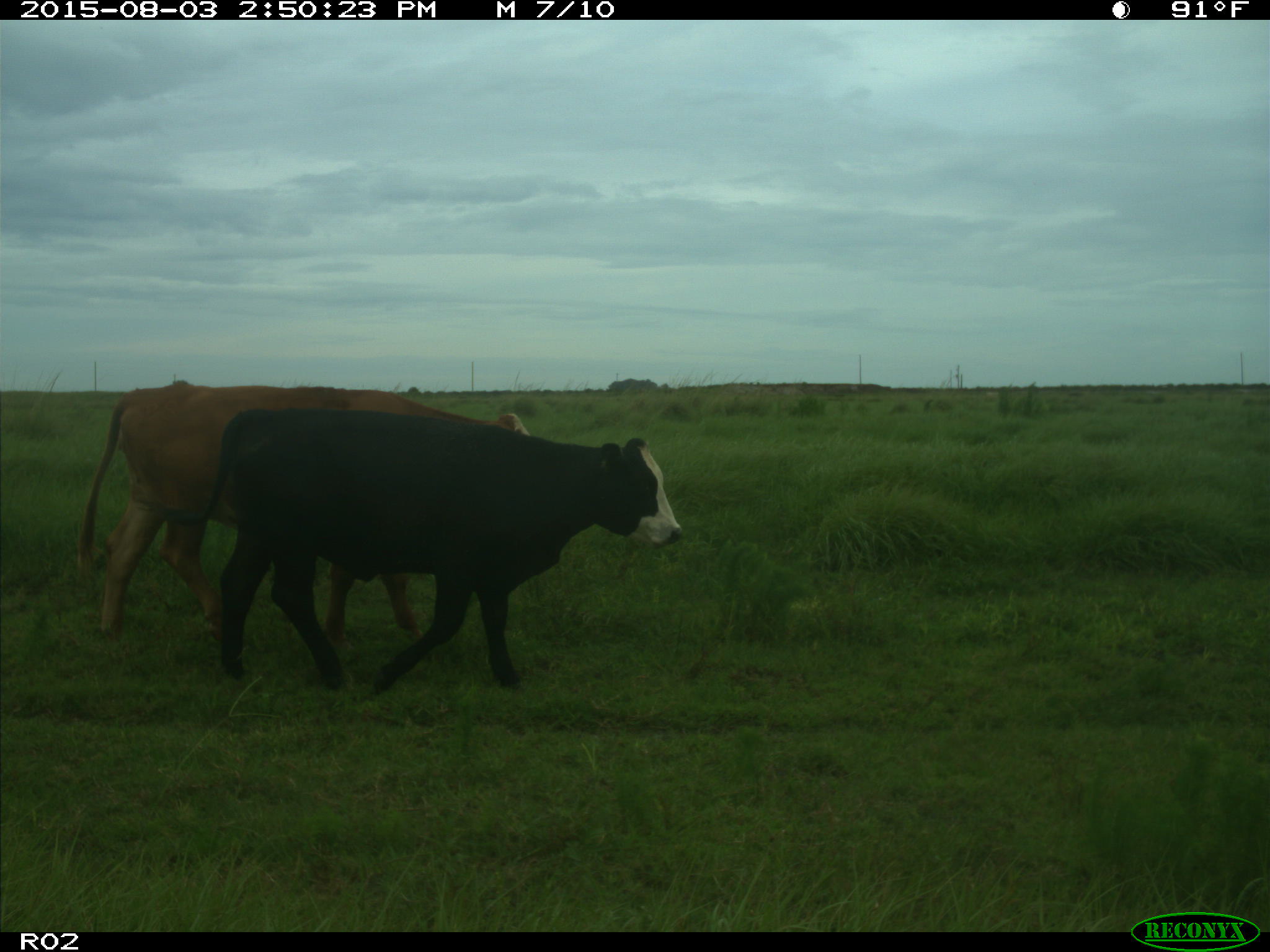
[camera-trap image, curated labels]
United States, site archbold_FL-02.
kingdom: Animalia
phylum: Chordata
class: Mammalia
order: Artiodactyla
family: Bovidae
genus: Bos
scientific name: Bos taurus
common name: domestic cow